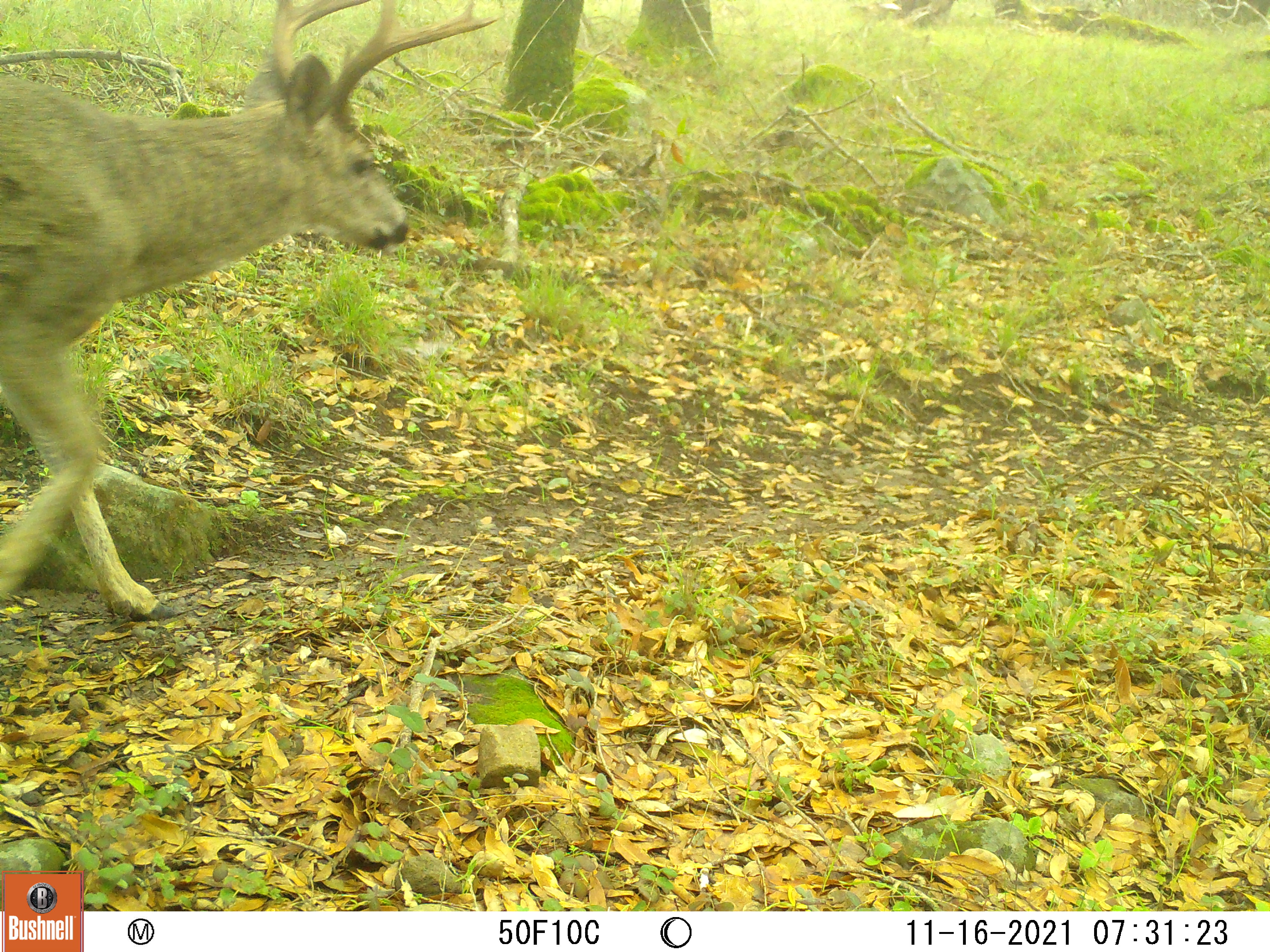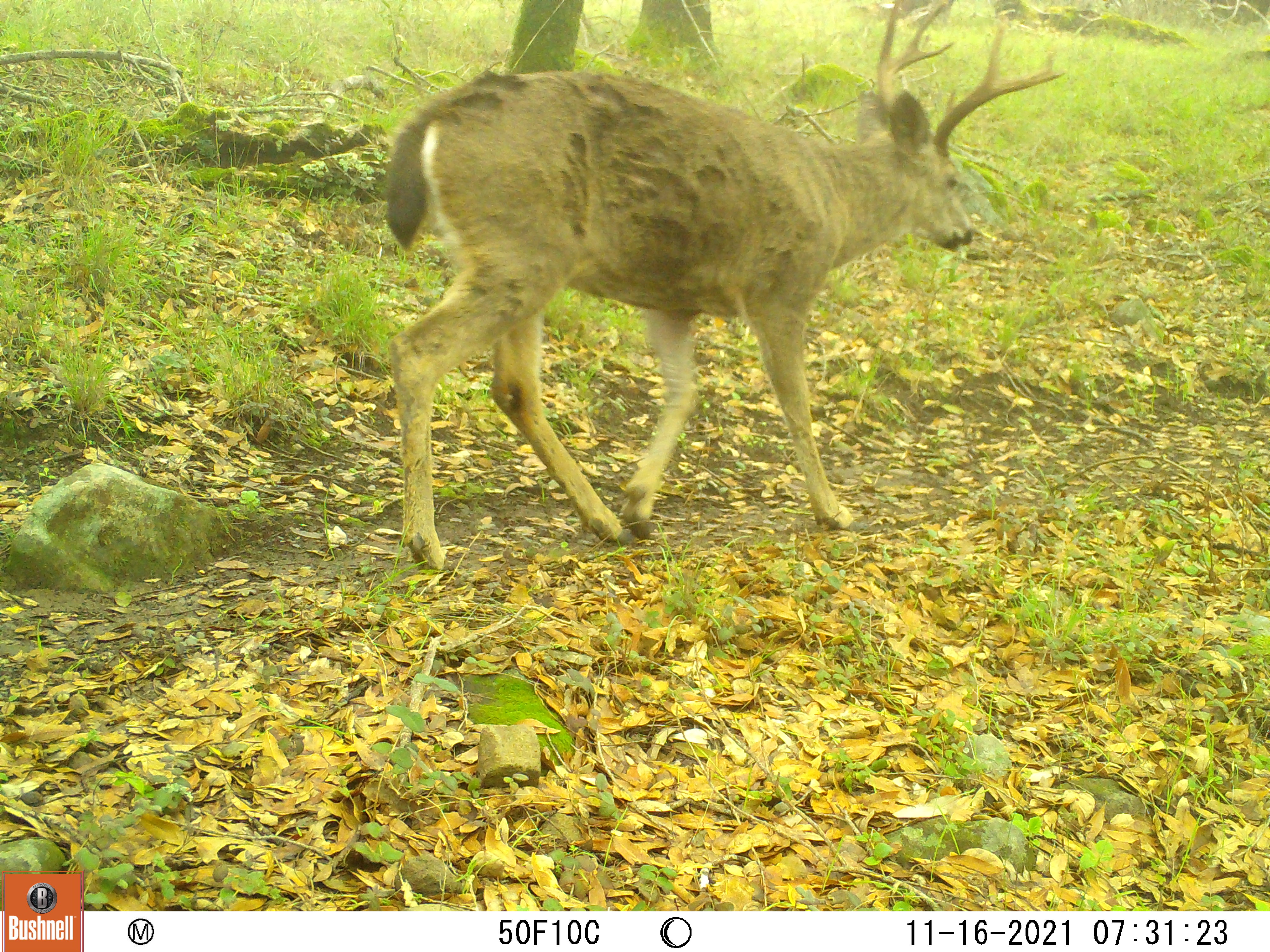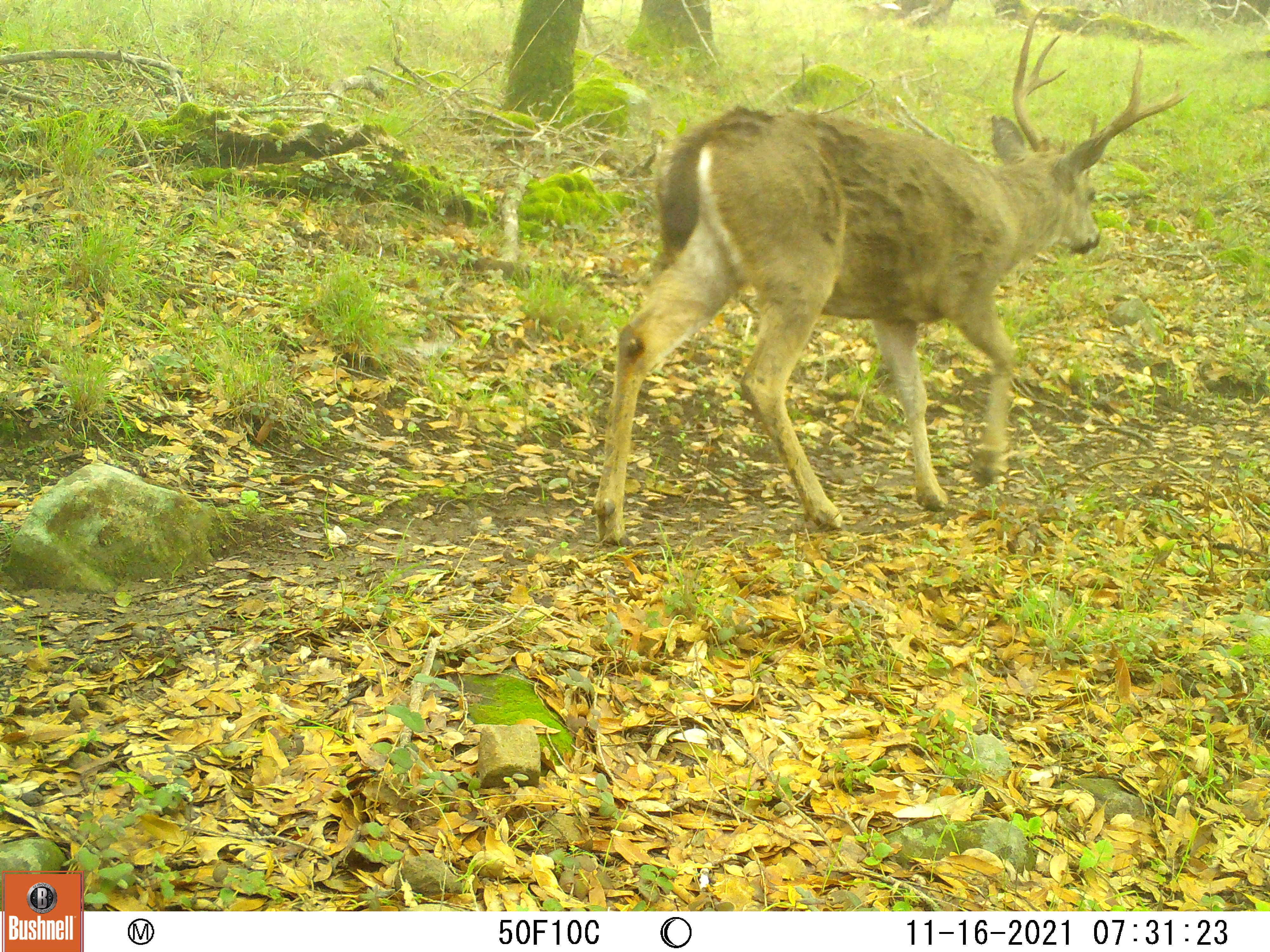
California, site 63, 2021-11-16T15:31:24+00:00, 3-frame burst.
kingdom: Animalia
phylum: Chordata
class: Mammalia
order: Artiodactyla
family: Cervidae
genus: Odocoileus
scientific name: Odocoileus hemionus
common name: mule deer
Mule deer (Odocoileus hemionus).